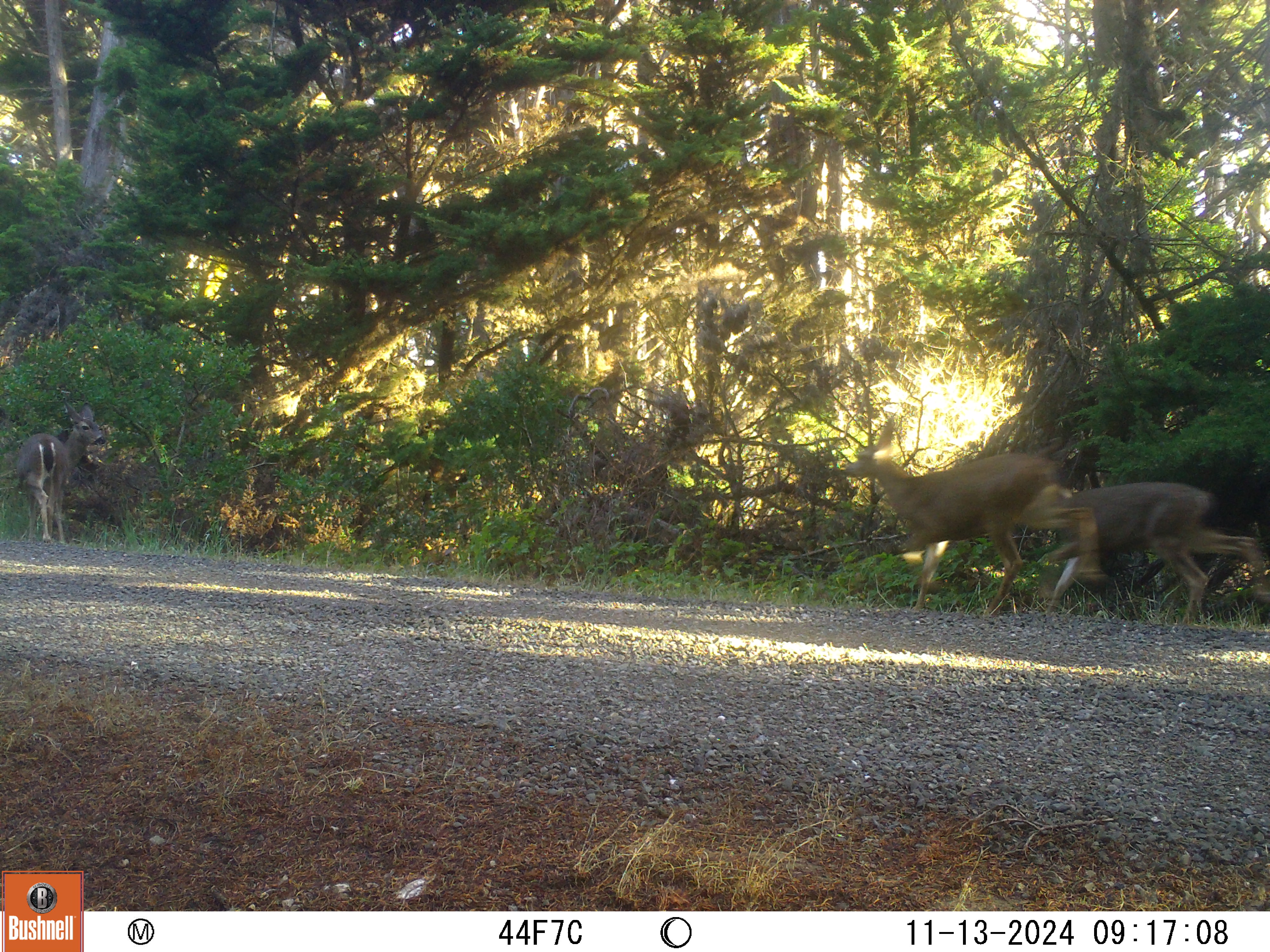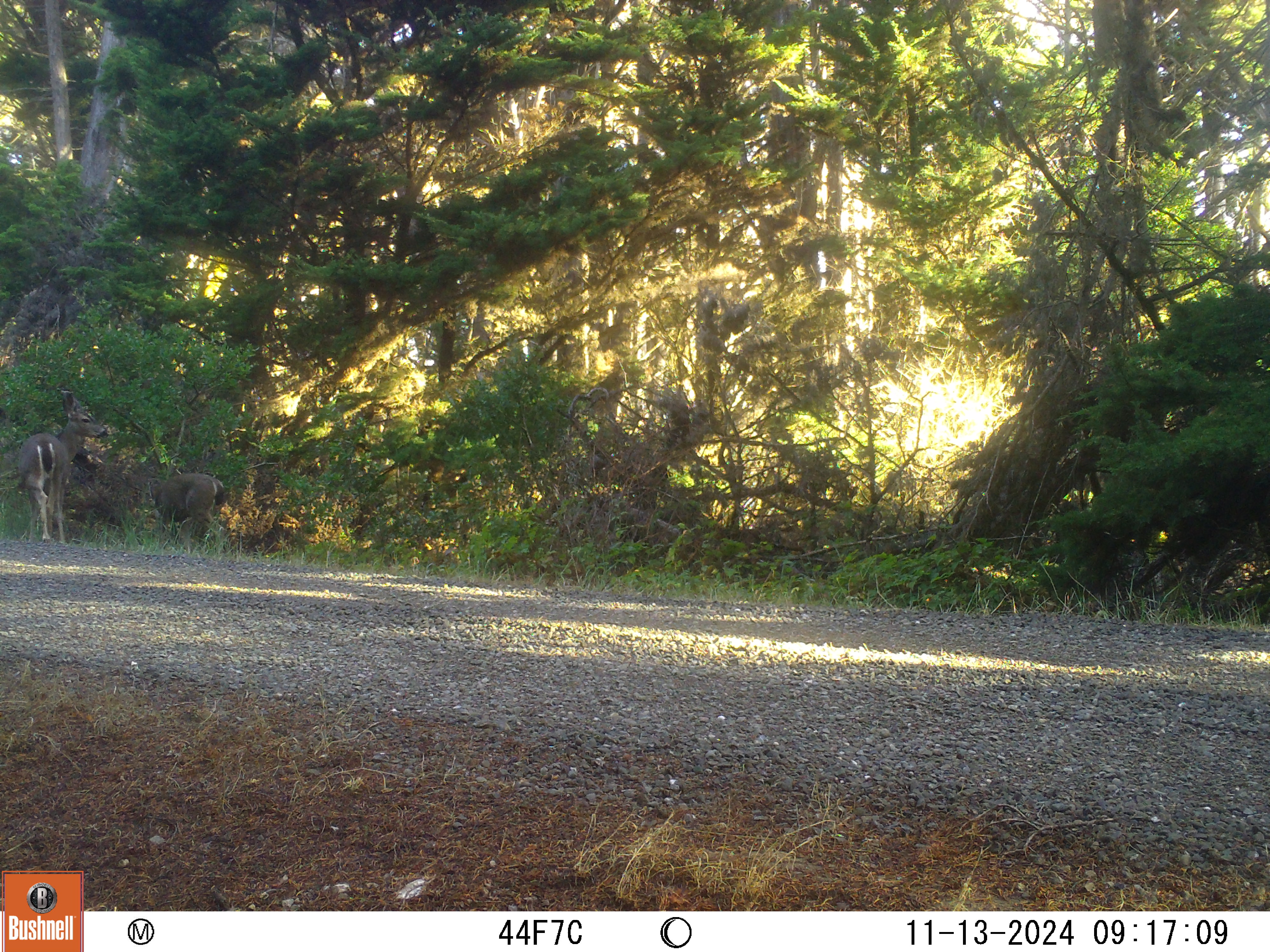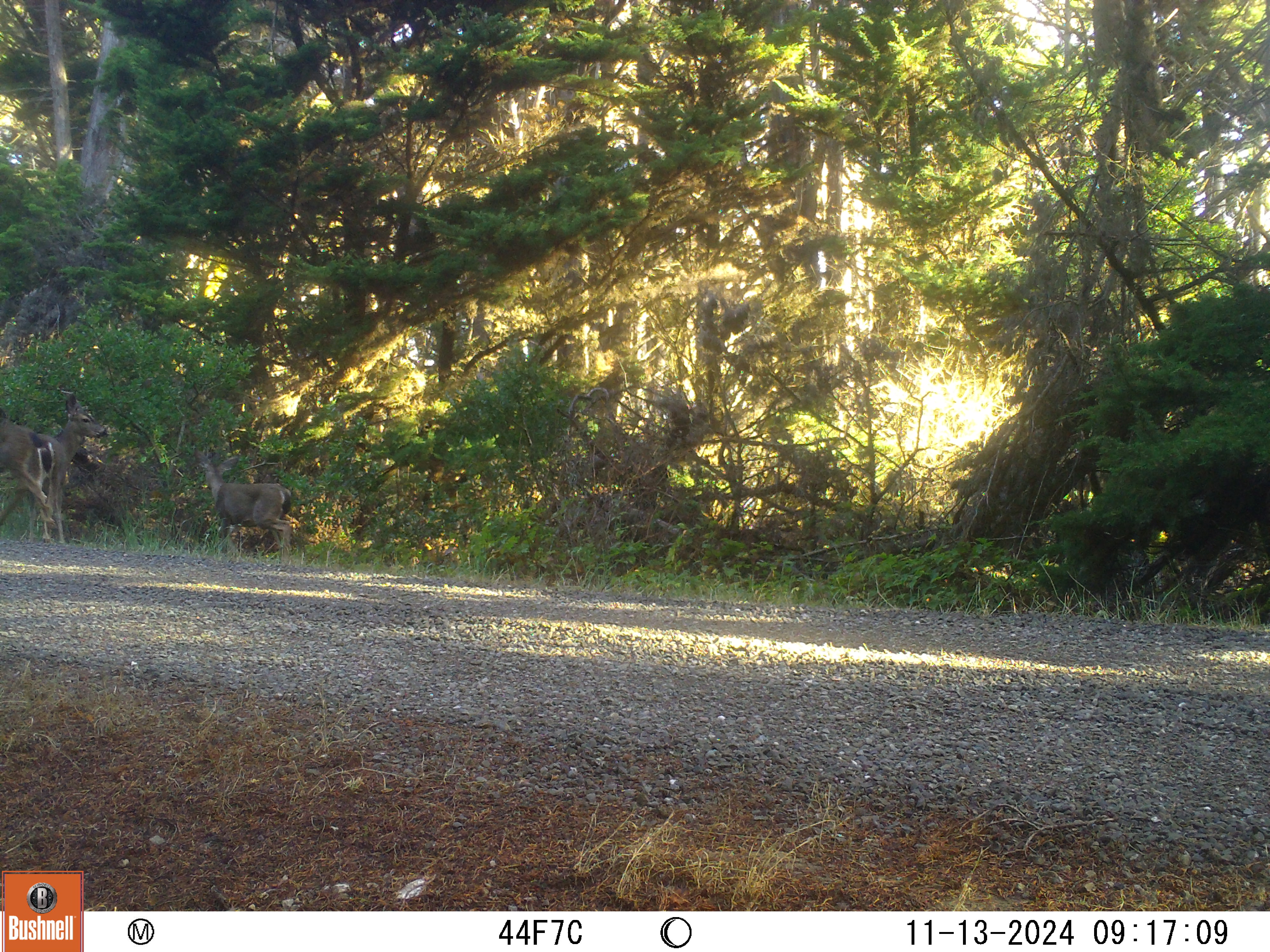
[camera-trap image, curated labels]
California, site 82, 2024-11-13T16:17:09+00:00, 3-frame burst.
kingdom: Animalia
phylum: Chordata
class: Mammalia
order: Artiodactyla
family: Cervidae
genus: Odocoileus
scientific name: Odocoileus hemionus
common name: mule deer